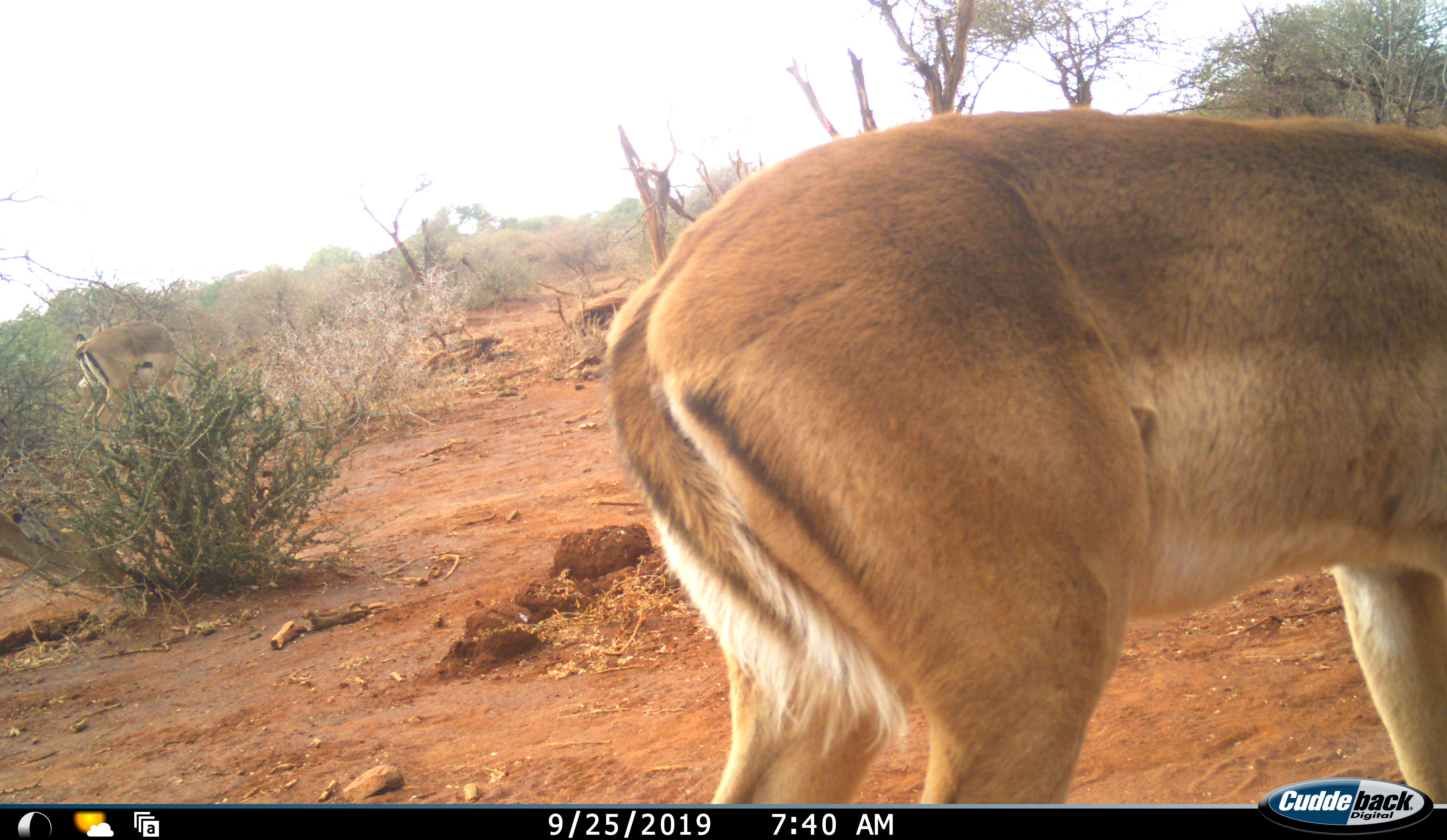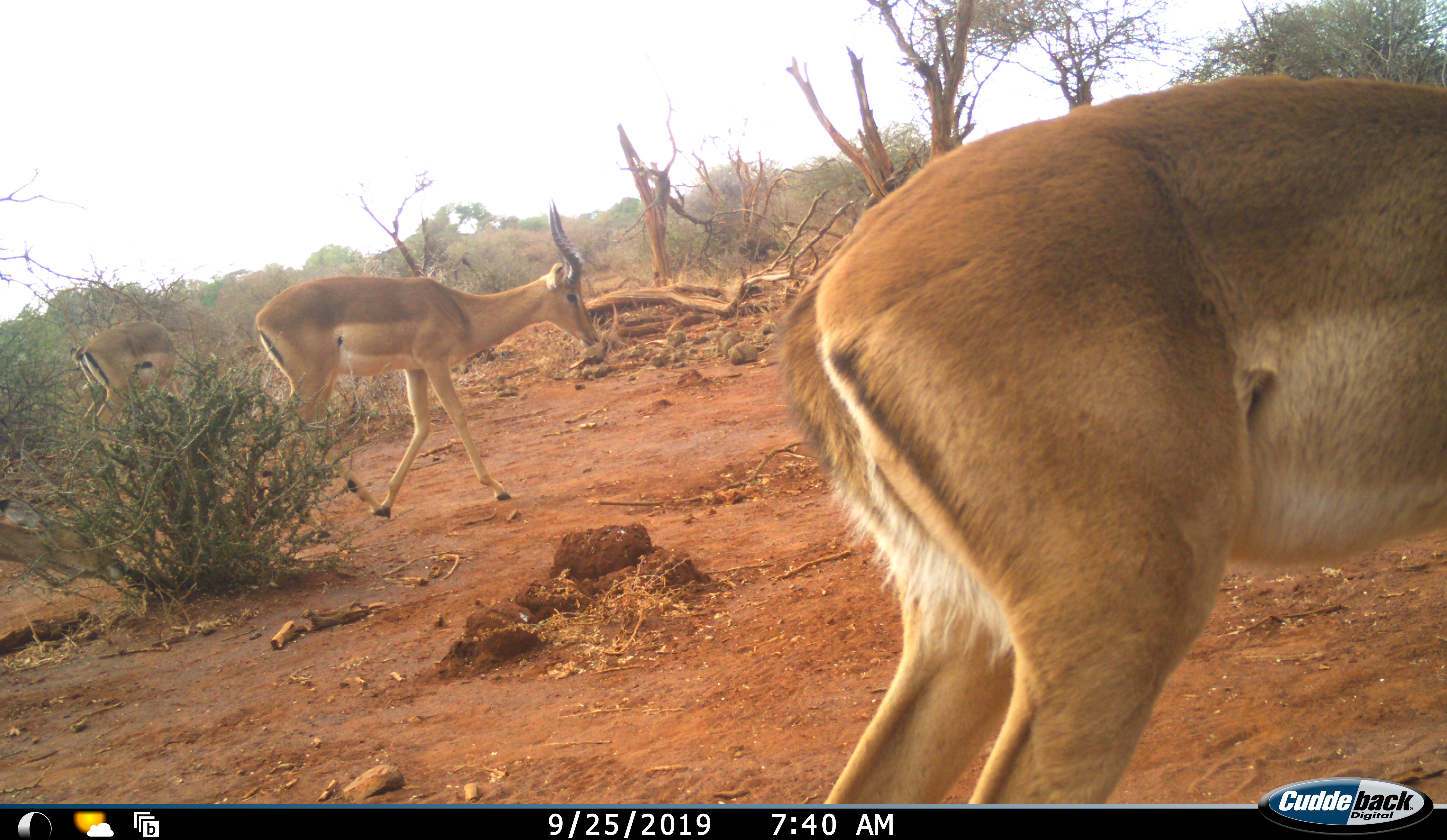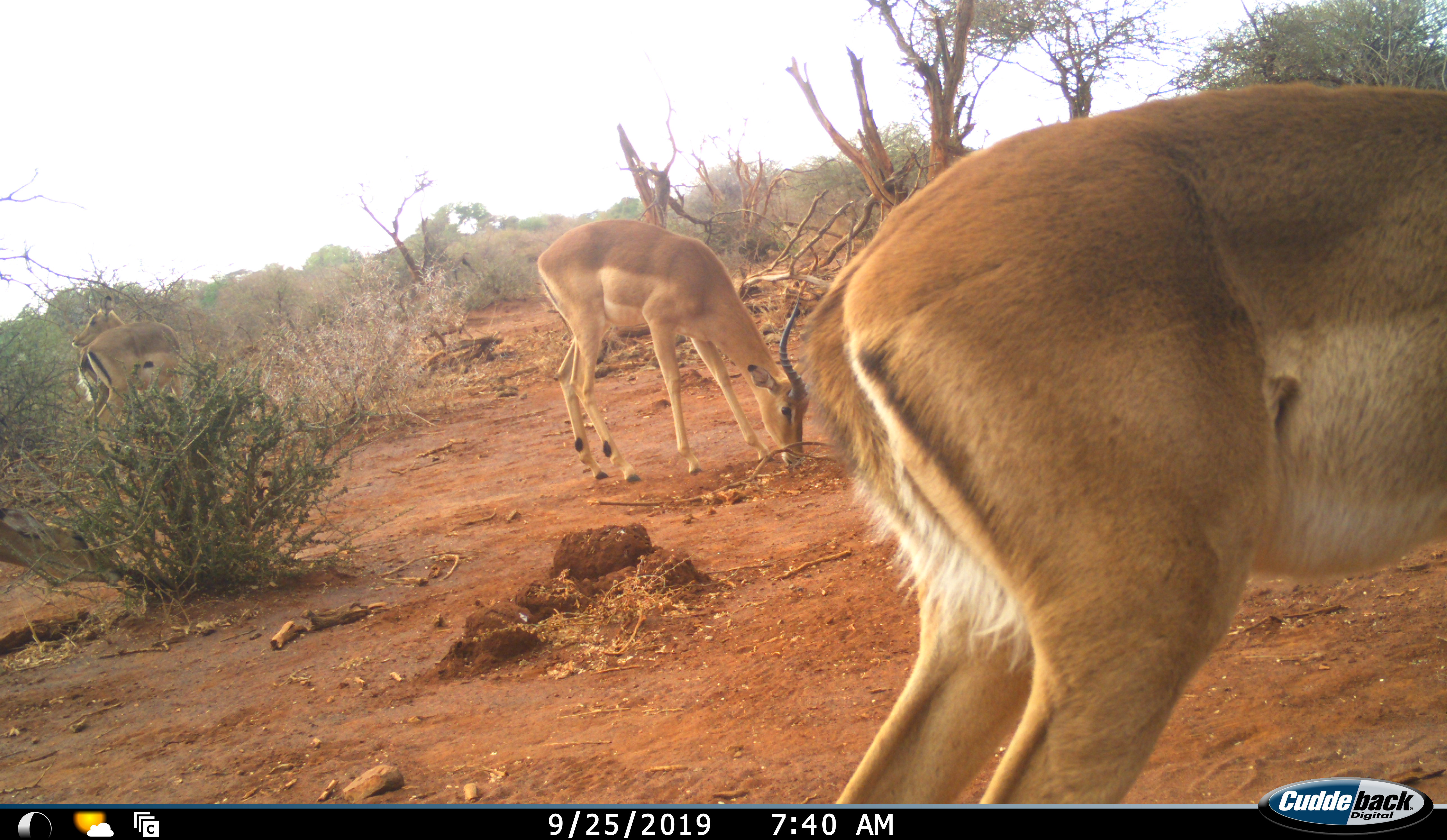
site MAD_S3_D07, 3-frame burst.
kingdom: Animalia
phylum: Chordata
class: Mammalia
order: Artiodactyla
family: Bovidae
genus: Aepyceros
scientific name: Aepyceros melampus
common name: impala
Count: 3.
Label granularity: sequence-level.